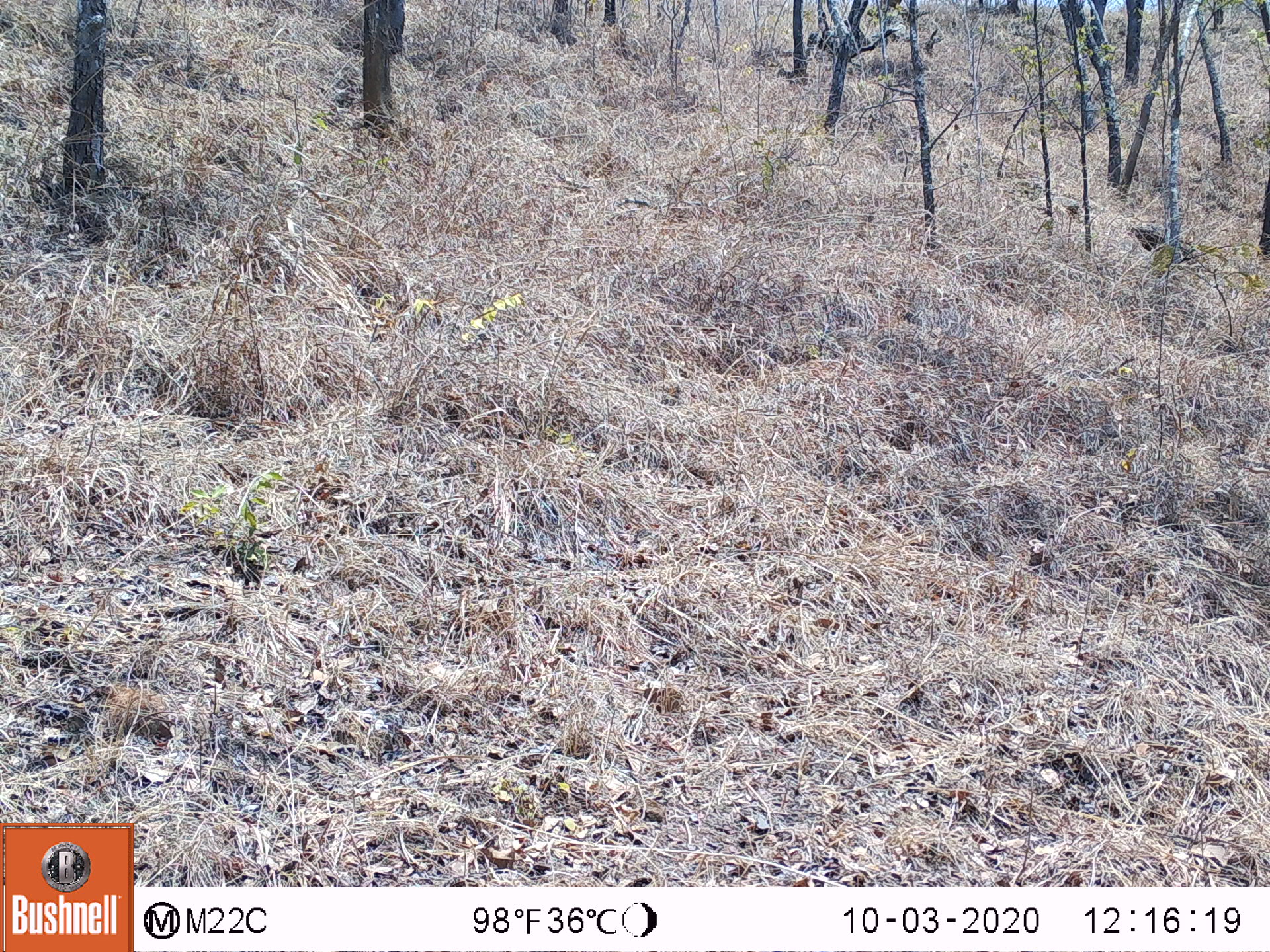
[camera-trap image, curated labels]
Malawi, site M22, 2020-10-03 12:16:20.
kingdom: Animalia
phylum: Chordata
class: Mammalia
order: Primates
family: Cercopithecidae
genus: Papio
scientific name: Papio cynocephalus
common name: yellow baboon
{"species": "yellow baboon (Papio cynocephalus)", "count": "1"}